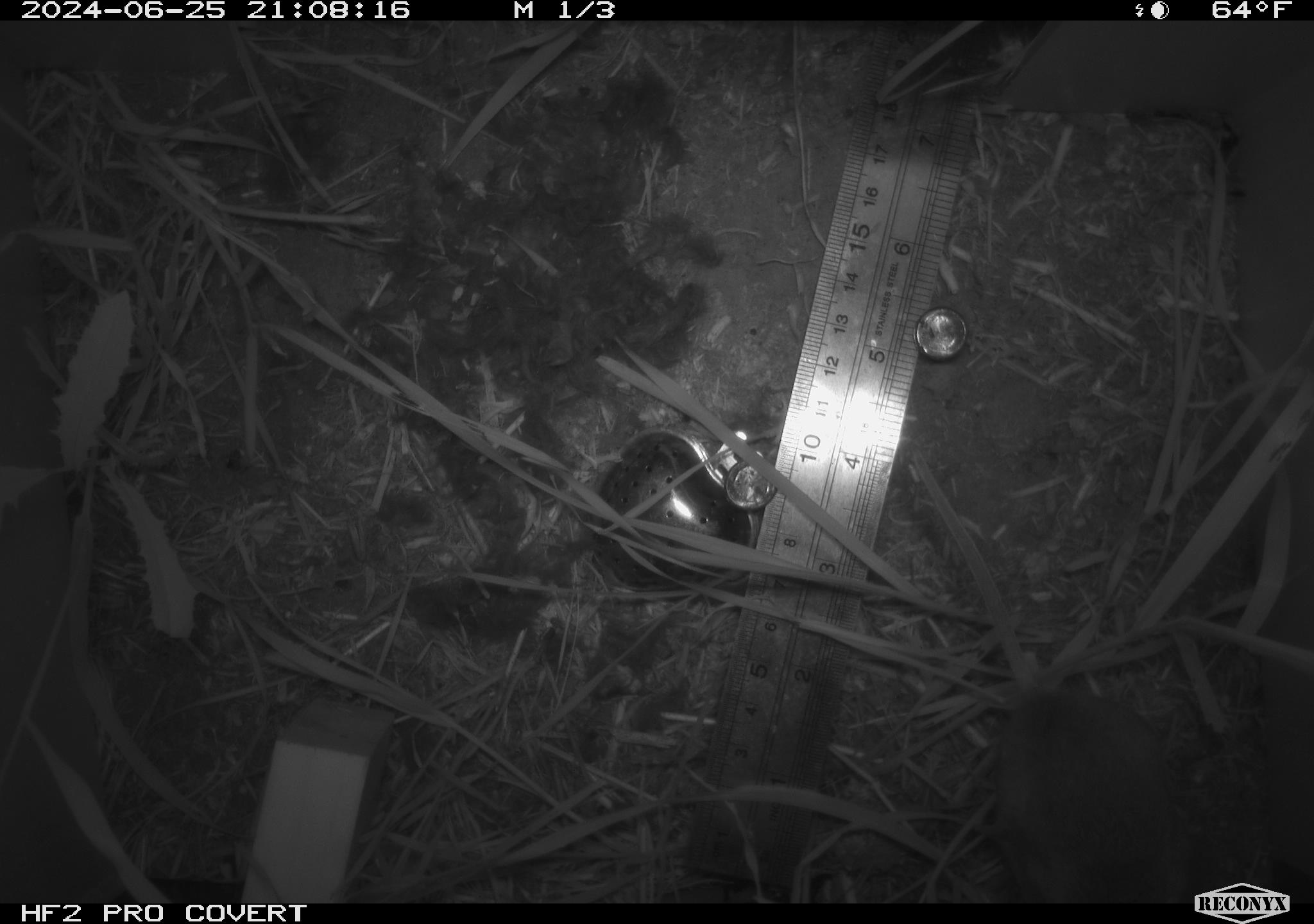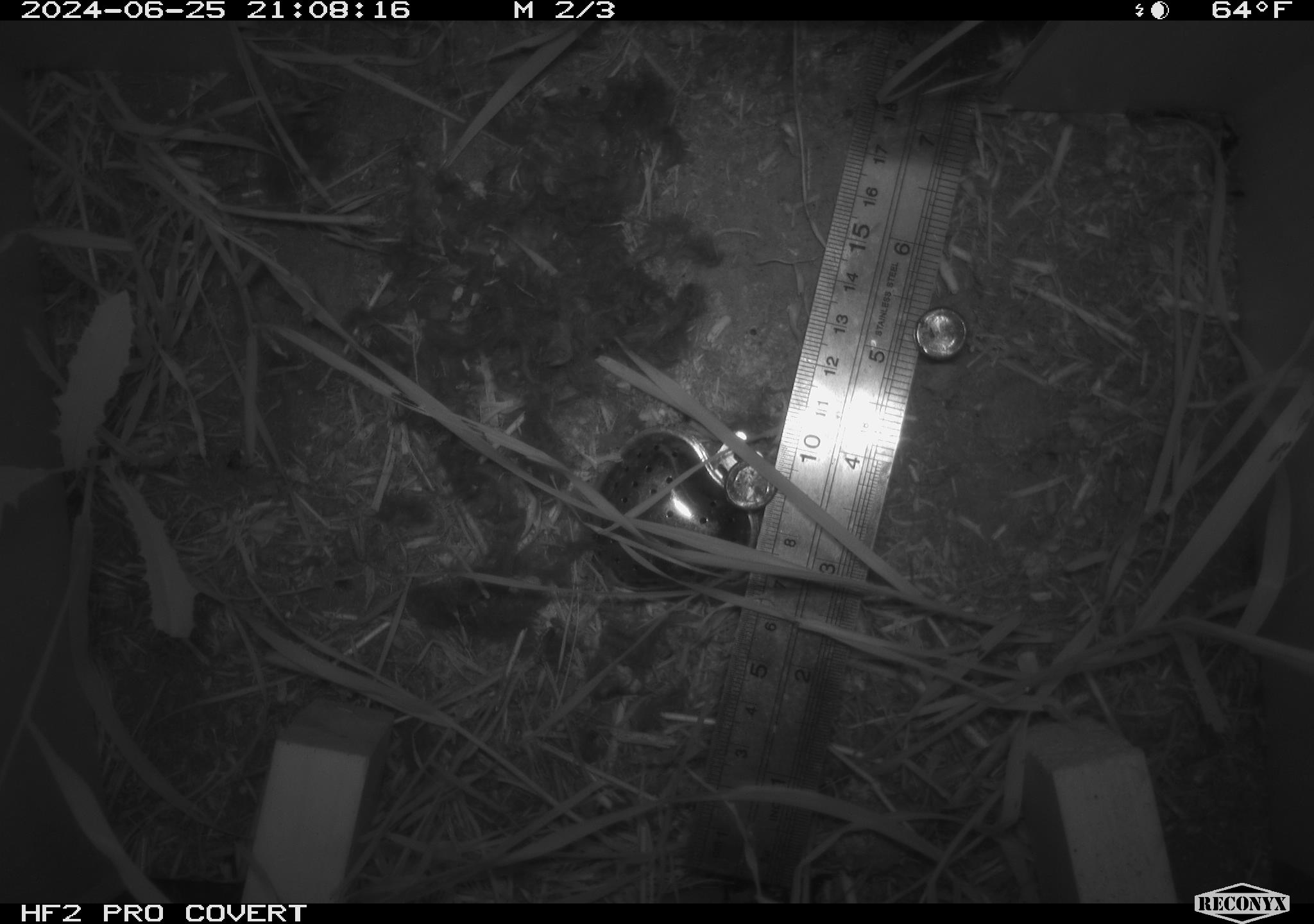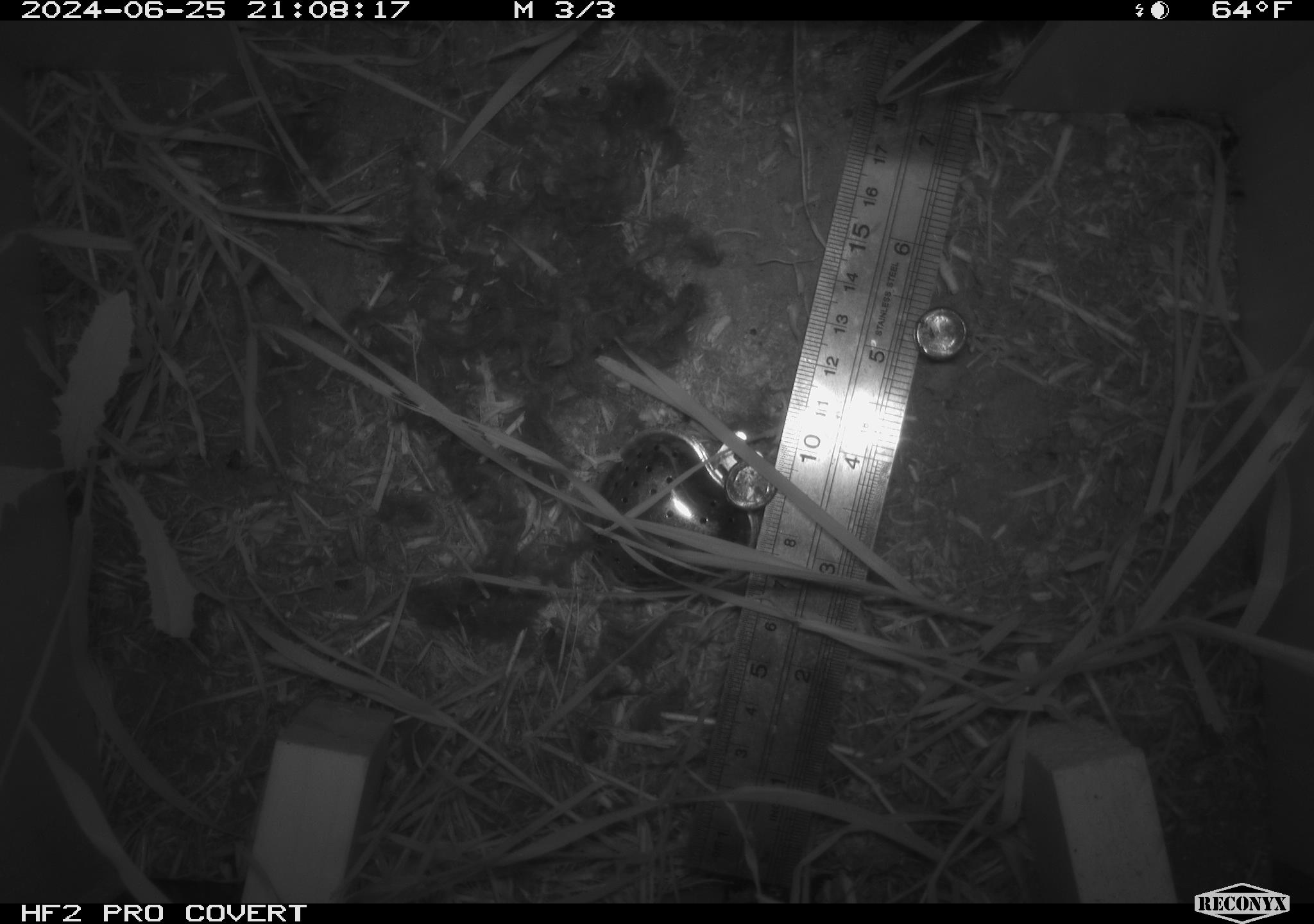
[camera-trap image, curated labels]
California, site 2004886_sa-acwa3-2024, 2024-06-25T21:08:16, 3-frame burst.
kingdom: Animalia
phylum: Chordata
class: Mammalia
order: Rodentia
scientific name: Rodentia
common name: mouse species